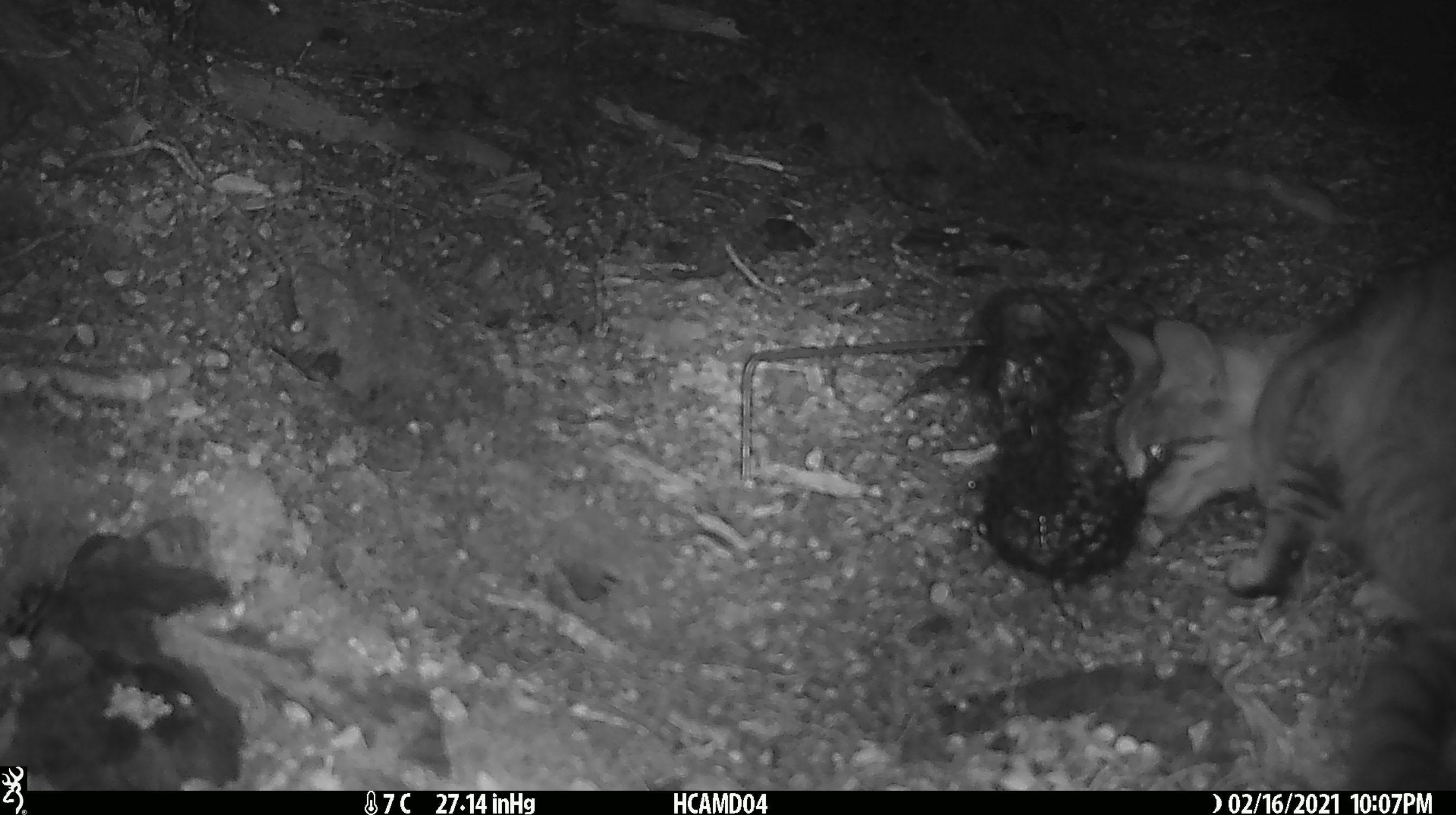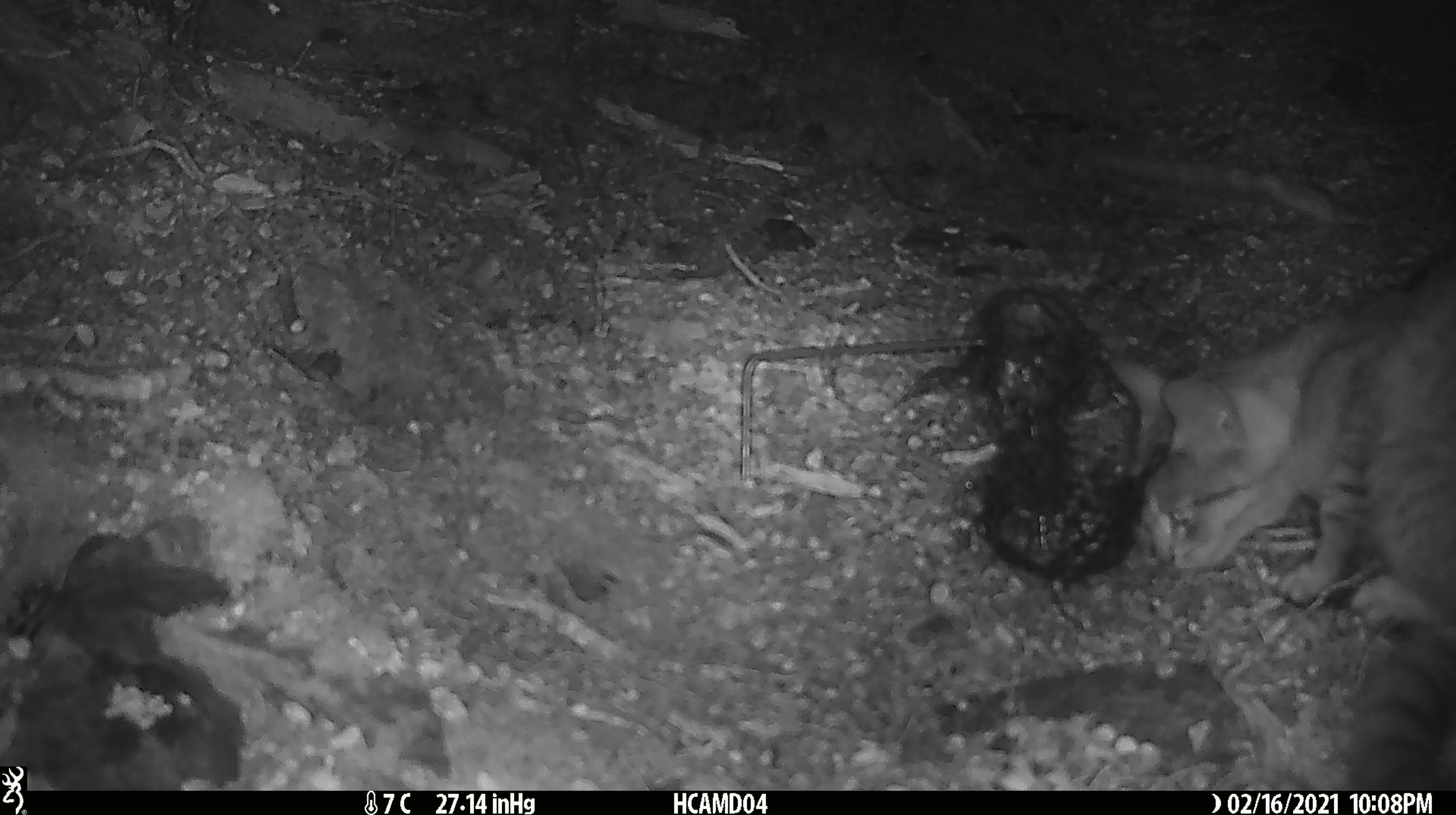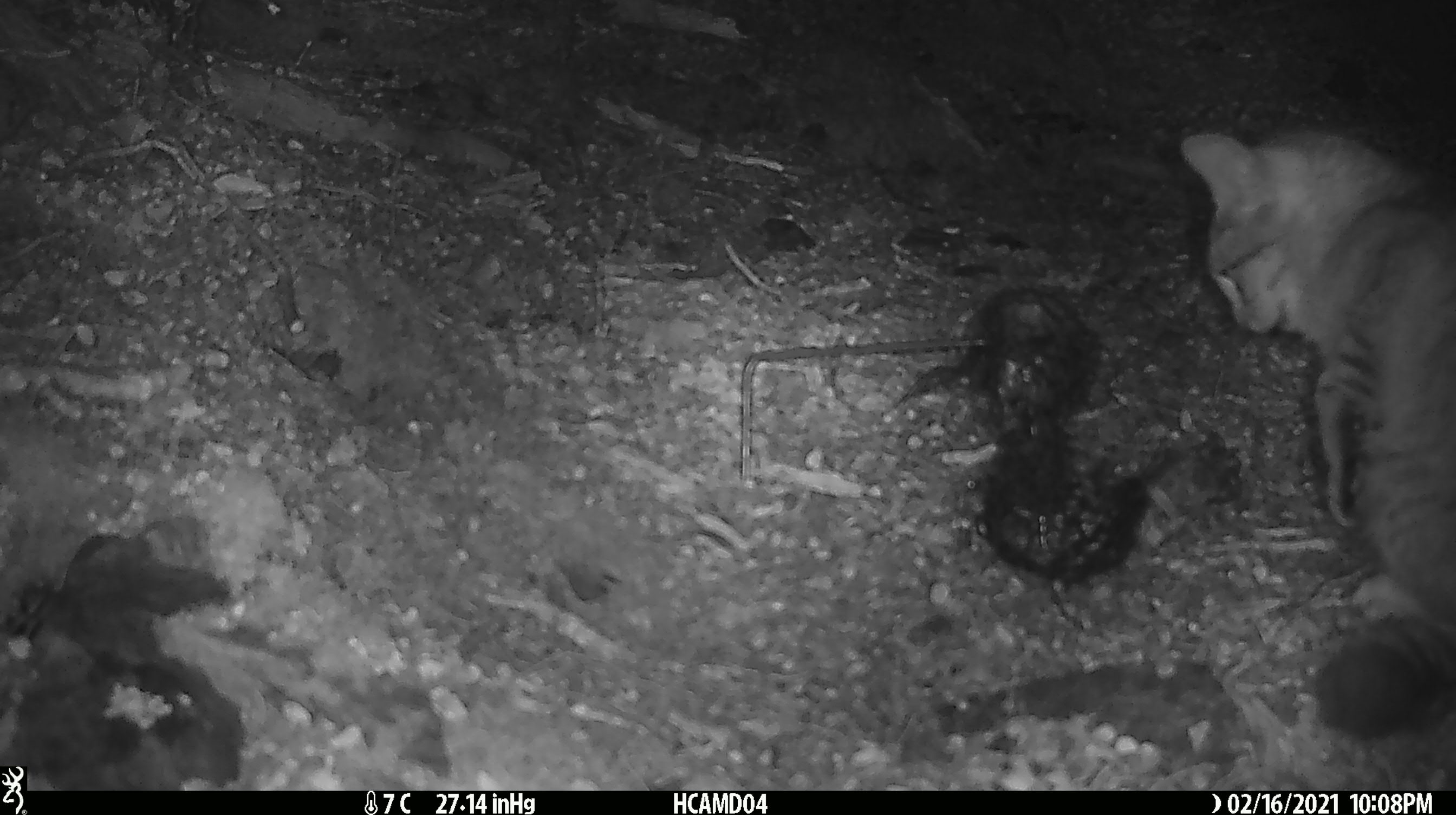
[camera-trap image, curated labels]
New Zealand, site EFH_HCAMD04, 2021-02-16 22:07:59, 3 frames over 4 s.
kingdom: Animalia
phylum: Chordata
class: Mammalia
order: Carnivora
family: Felidae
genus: Felis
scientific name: Felis catus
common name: domestic cat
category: cat